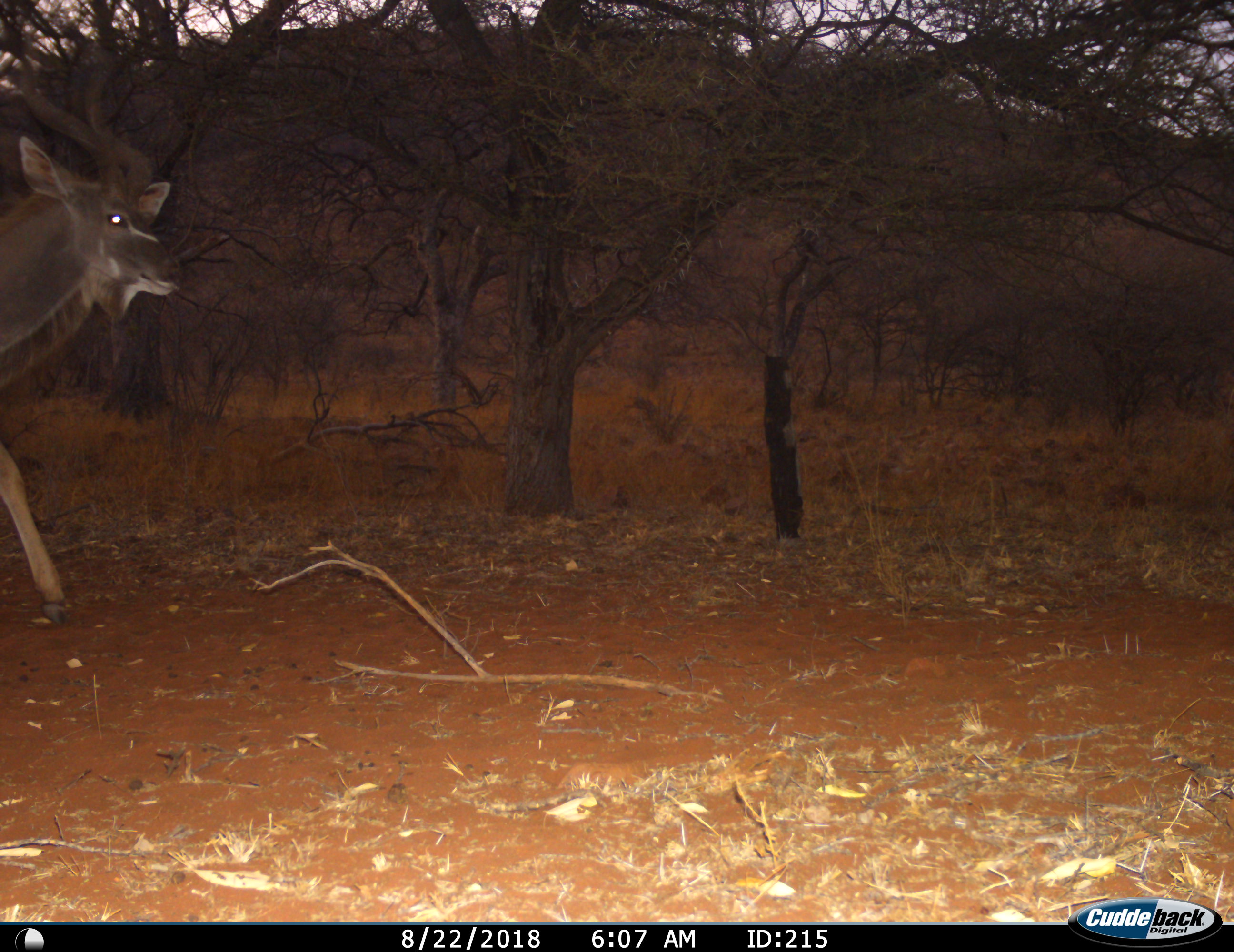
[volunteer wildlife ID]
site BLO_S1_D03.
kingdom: Animalia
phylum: Chordata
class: Mammalia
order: Artiodactyla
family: Bovidae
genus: Tragelaphus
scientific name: Tragelaphus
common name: kudu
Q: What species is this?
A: Kudu (Tragelaphus).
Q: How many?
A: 1.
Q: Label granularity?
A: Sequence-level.